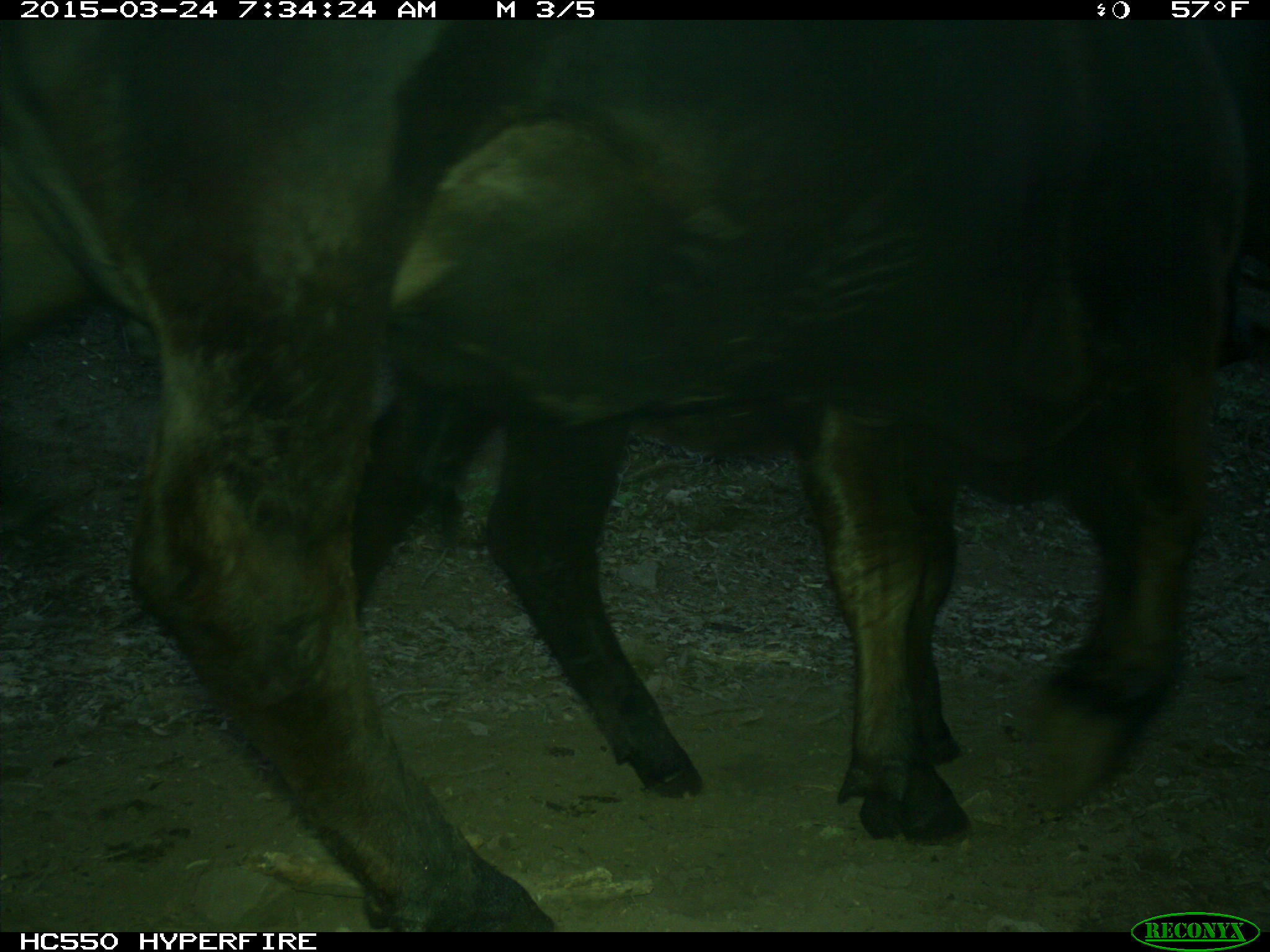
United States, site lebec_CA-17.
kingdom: Animalia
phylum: Chordata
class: Mammalia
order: Artiodactyla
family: Bovidae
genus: Bos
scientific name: Bos taurus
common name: domestic cow